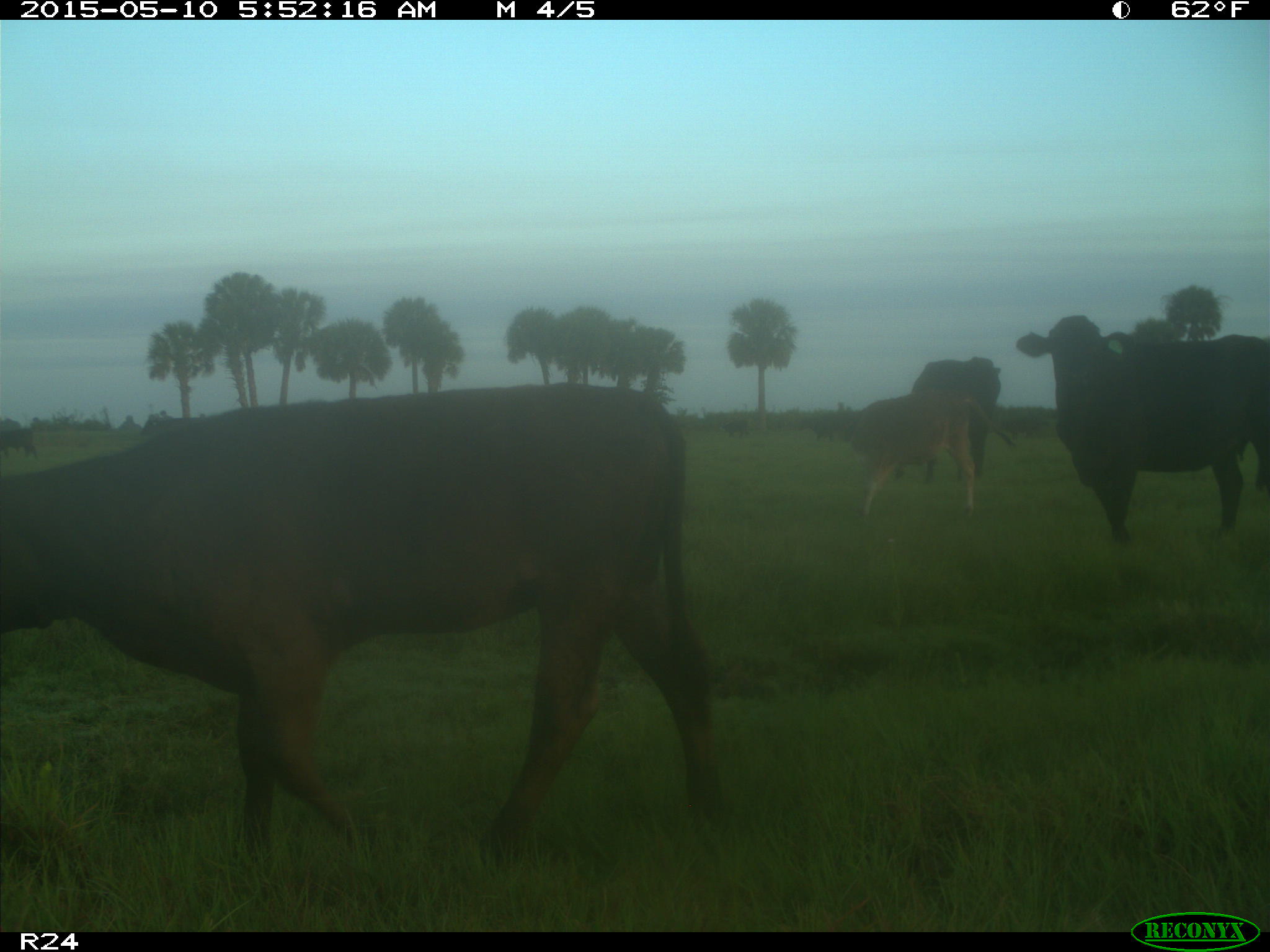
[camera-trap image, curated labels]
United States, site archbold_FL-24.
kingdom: Animalia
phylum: Chordata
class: Mammalia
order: Artiodactyla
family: Bovidae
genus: Bos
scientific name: Bos taurus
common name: domestic cow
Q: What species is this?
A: Bos taurus (domestic cow).